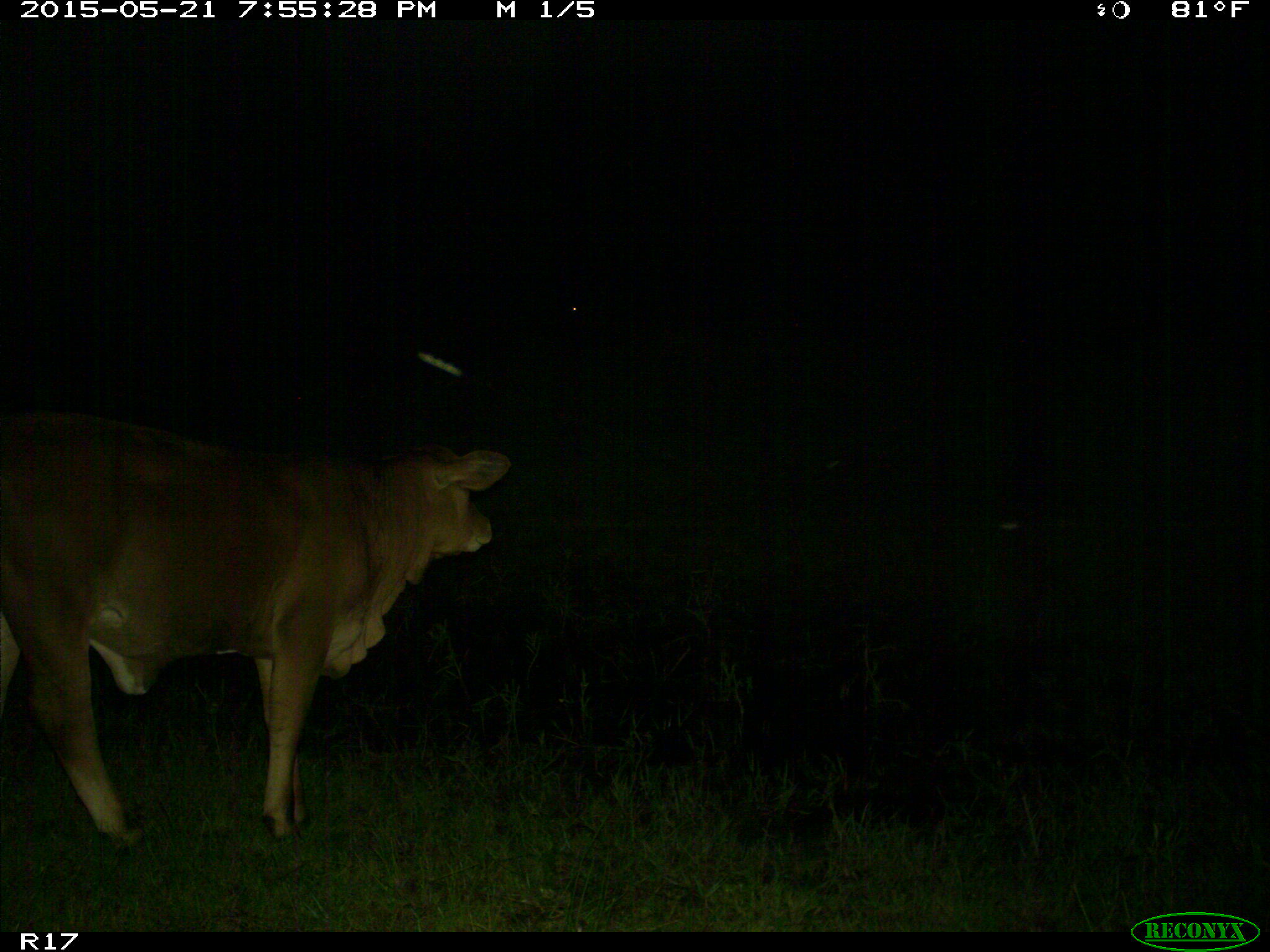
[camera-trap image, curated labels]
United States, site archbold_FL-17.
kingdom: Animalia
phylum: Chordata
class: Mammalia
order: Artiodactyla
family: Bovidae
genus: Bos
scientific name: Bos taurus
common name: domestic cow